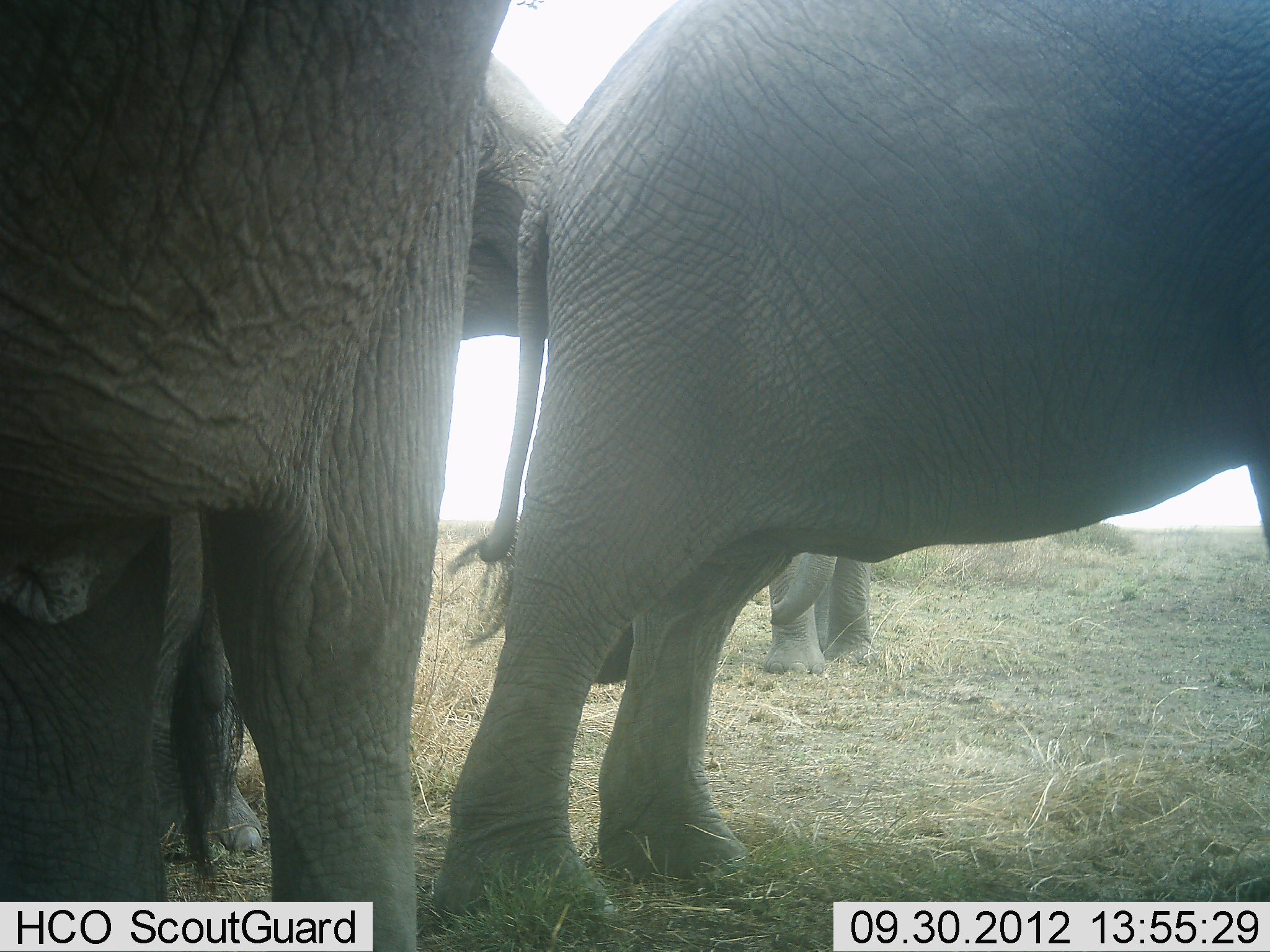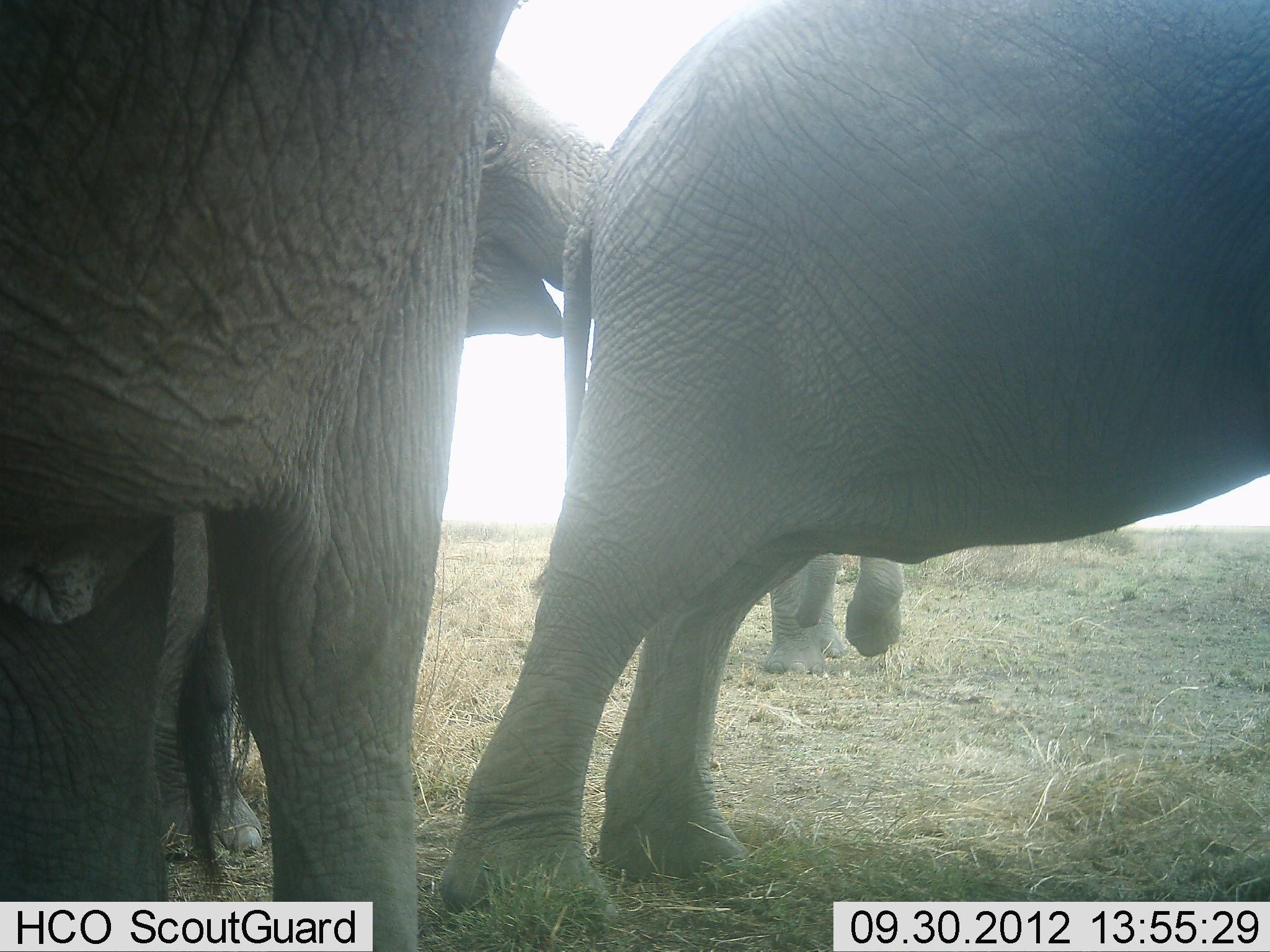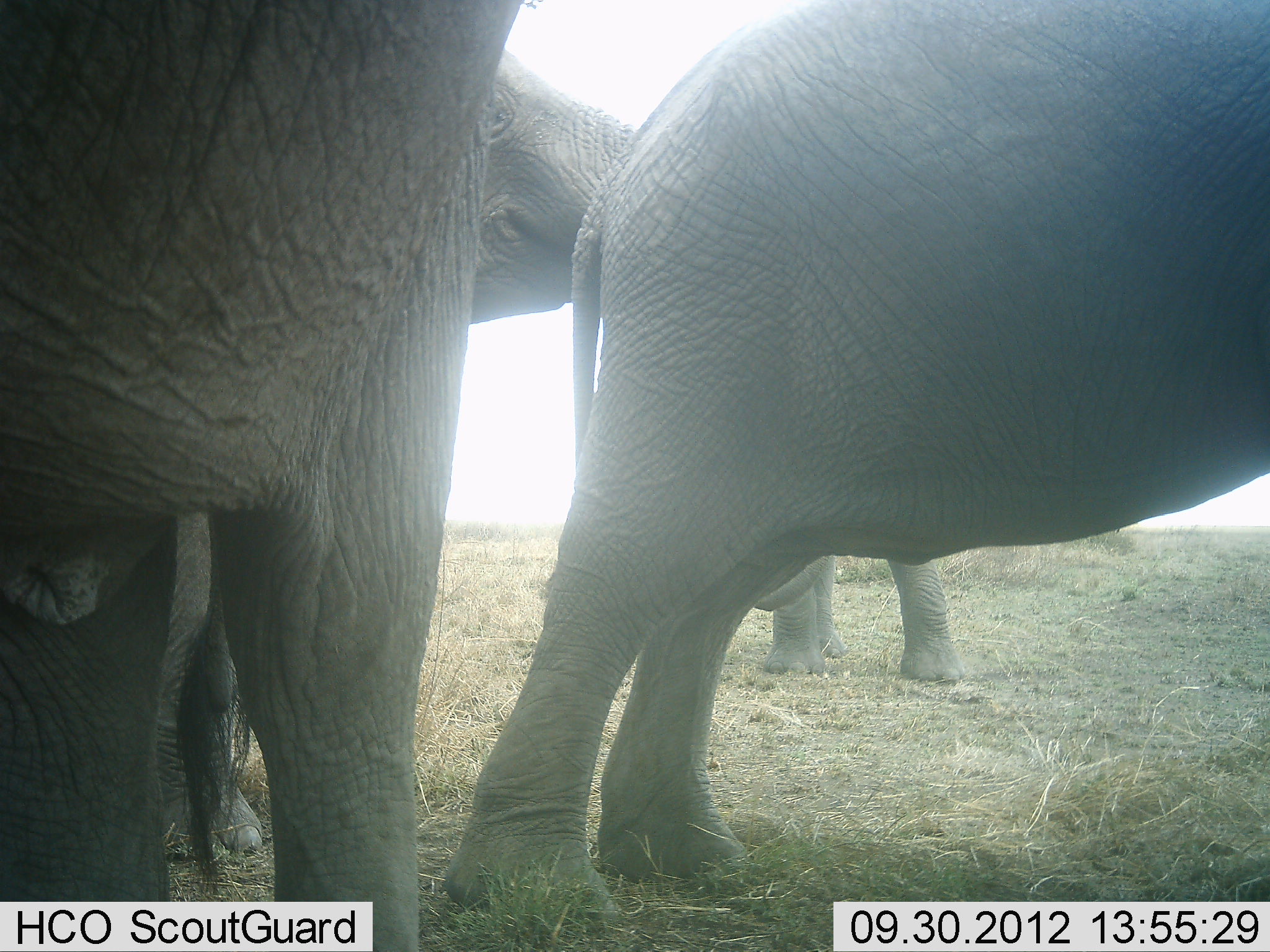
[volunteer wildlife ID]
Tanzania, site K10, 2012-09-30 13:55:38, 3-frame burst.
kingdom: Animalia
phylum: Chordata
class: Mammalia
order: Proboscidea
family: Elephantidae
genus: Loxodonta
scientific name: Loxodonta africana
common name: african bush elephant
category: elephant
Elephant (african bush elephant) (Loxodonta africana), count 4. Behavior (volunteer vote fractions): standing 90%, resting 0%, moving 20%, interacting 50%. Young present (vote fraction): 10%. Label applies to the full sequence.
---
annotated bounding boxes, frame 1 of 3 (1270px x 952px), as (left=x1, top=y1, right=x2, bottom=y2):
animal: (left=433, top=0, right=1270, bottom=934); (left=0, top=1, right=513, bottom=952); (left=154, top=51, right=639, bottom=868); (left=765, top=550, right=872, bottom=676)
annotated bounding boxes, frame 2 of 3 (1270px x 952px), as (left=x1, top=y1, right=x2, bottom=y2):
animal: (left=455, top=0, right=1270, bottom=932); (left=1, top=1, right=509, bottom=952); (left=154, top=51, right=616, bottom=865); (left=765, top=550, right=904, bottom=676)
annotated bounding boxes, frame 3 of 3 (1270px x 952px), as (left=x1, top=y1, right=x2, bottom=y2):
animal: (left=443, top=0, right=1270, bottom=929); (left=1, top=1, right=523, bottom=952); (left=154, top=51, right=648, bottom=866); (left=753, top=556, right=963, bottom=681)